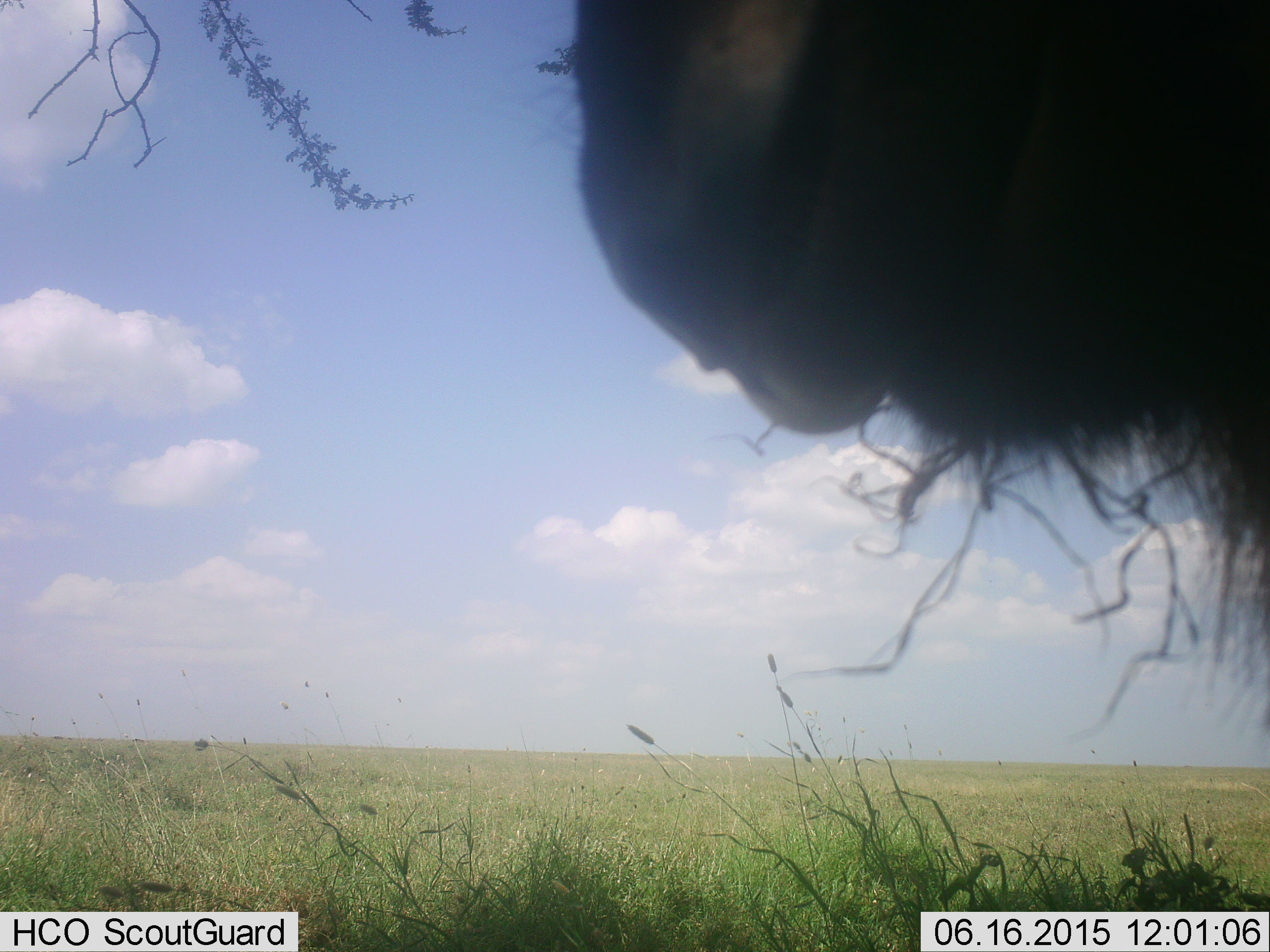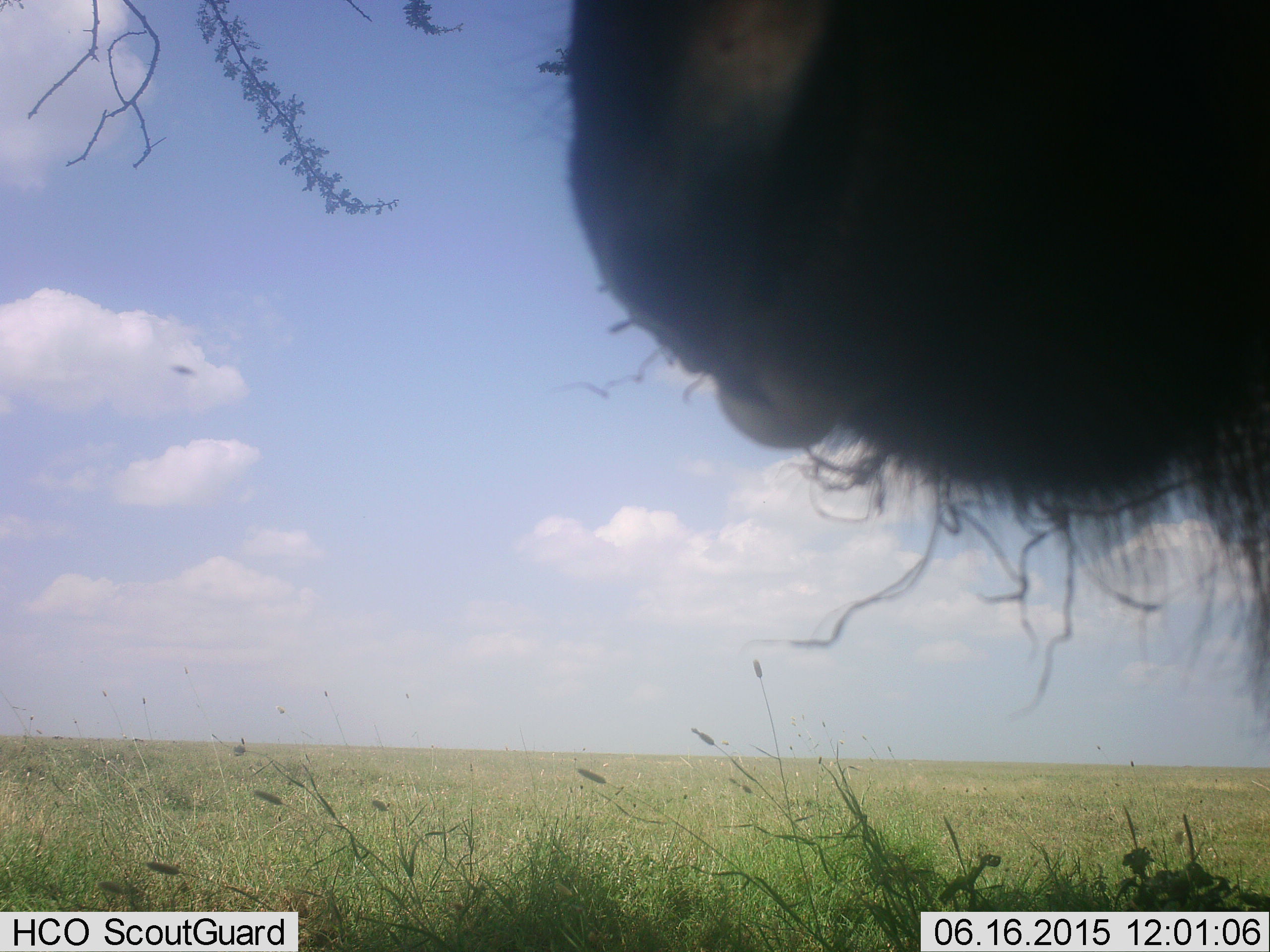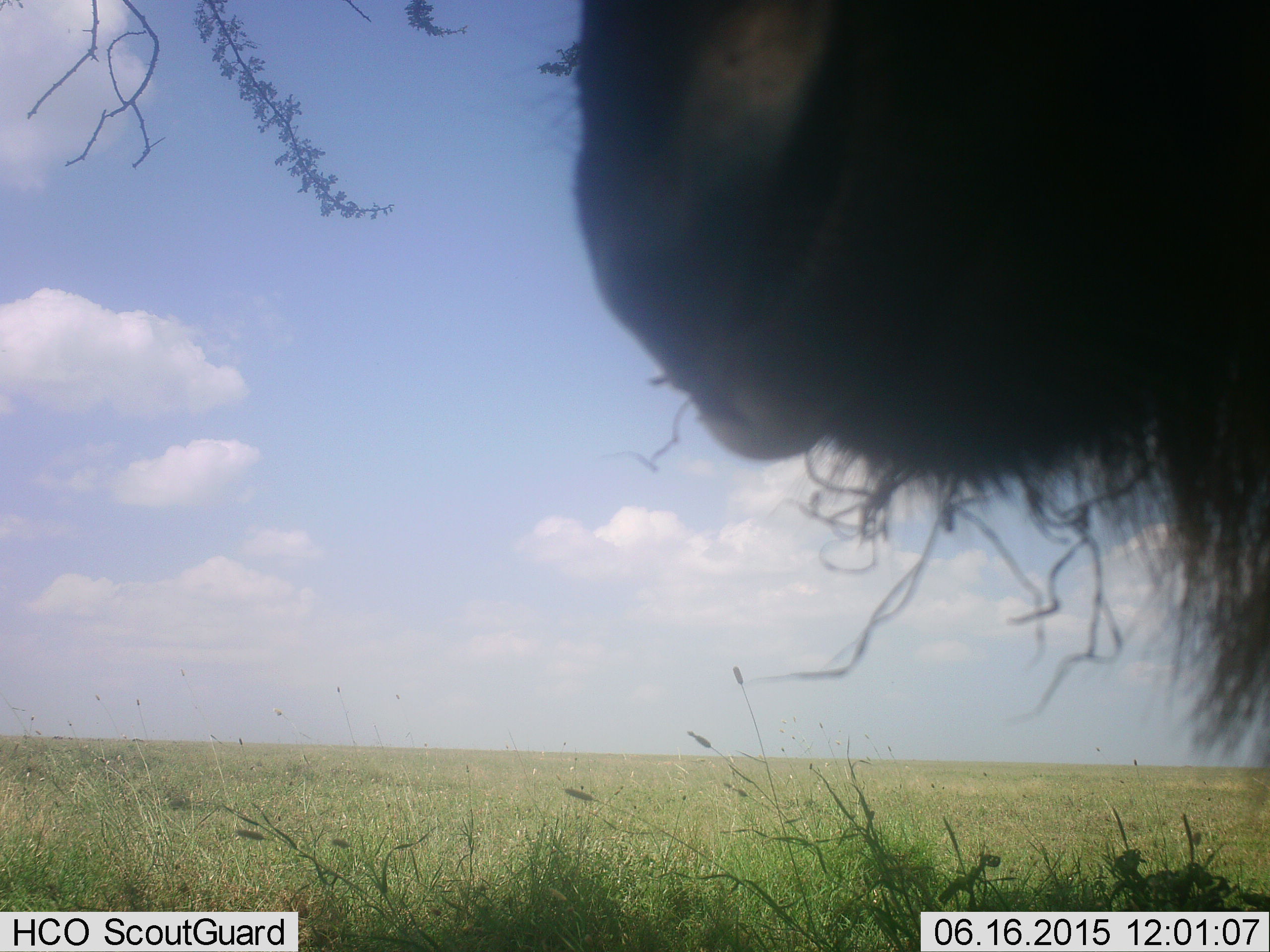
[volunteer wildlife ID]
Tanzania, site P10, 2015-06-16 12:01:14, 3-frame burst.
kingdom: Animalia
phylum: Chordata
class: Mammalia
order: Artiodactyla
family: Bovidae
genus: Connochaetes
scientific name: Connochaetes taurinus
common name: blue wildebeest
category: wildebeest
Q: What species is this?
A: Wildebeest (blue wildebeest) (Connochaetes taurinus).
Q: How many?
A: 1.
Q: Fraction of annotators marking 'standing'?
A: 82%.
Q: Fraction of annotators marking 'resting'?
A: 9%.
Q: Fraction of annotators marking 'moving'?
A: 0%.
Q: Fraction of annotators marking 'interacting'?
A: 0%.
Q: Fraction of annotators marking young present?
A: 0%.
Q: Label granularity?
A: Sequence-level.